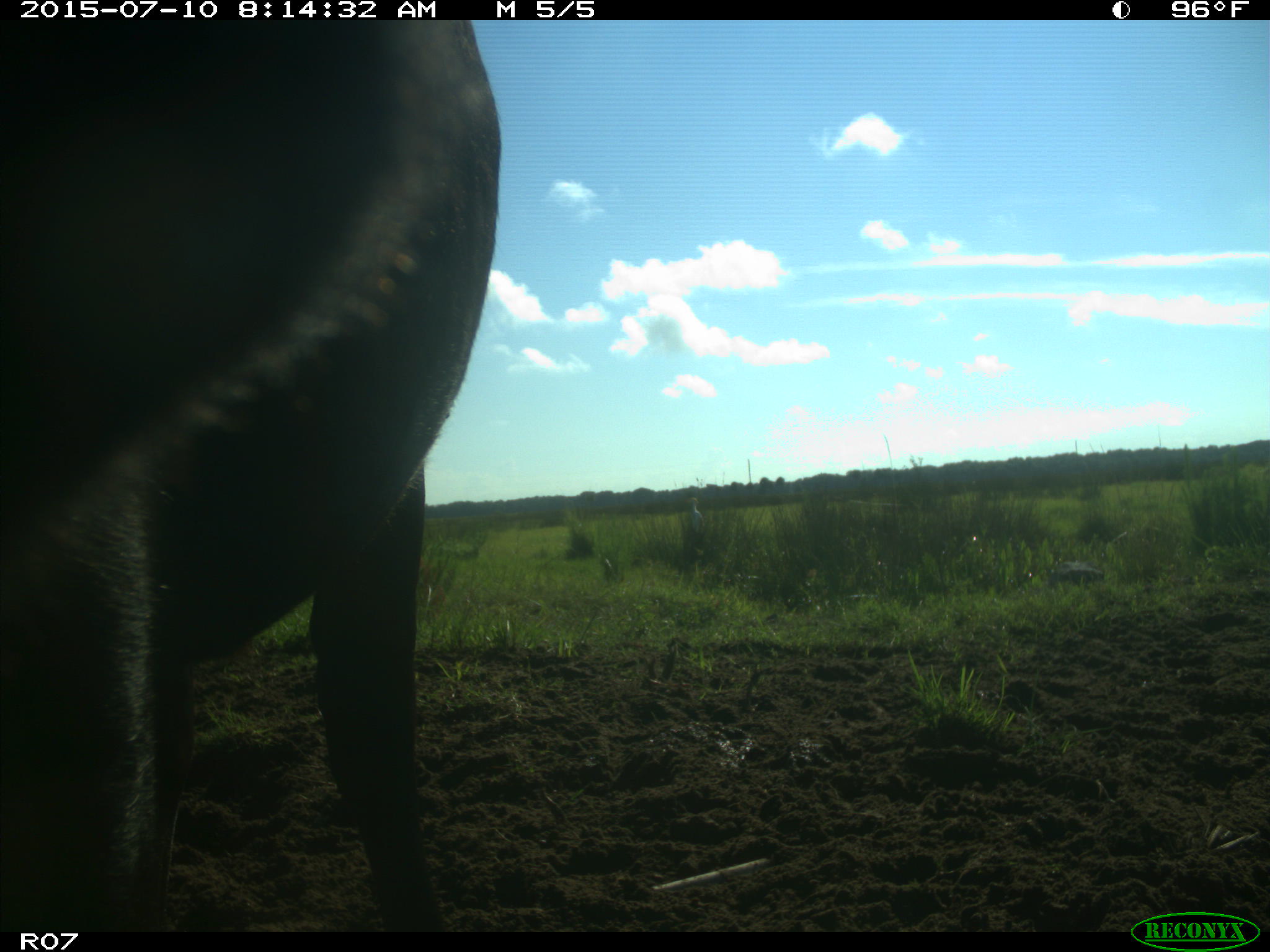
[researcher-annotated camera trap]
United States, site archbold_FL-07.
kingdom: Animalia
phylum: Chordata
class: Mammalia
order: Artiodactyla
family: Bovidae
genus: Bos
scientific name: Bos taurus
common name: domestic cow